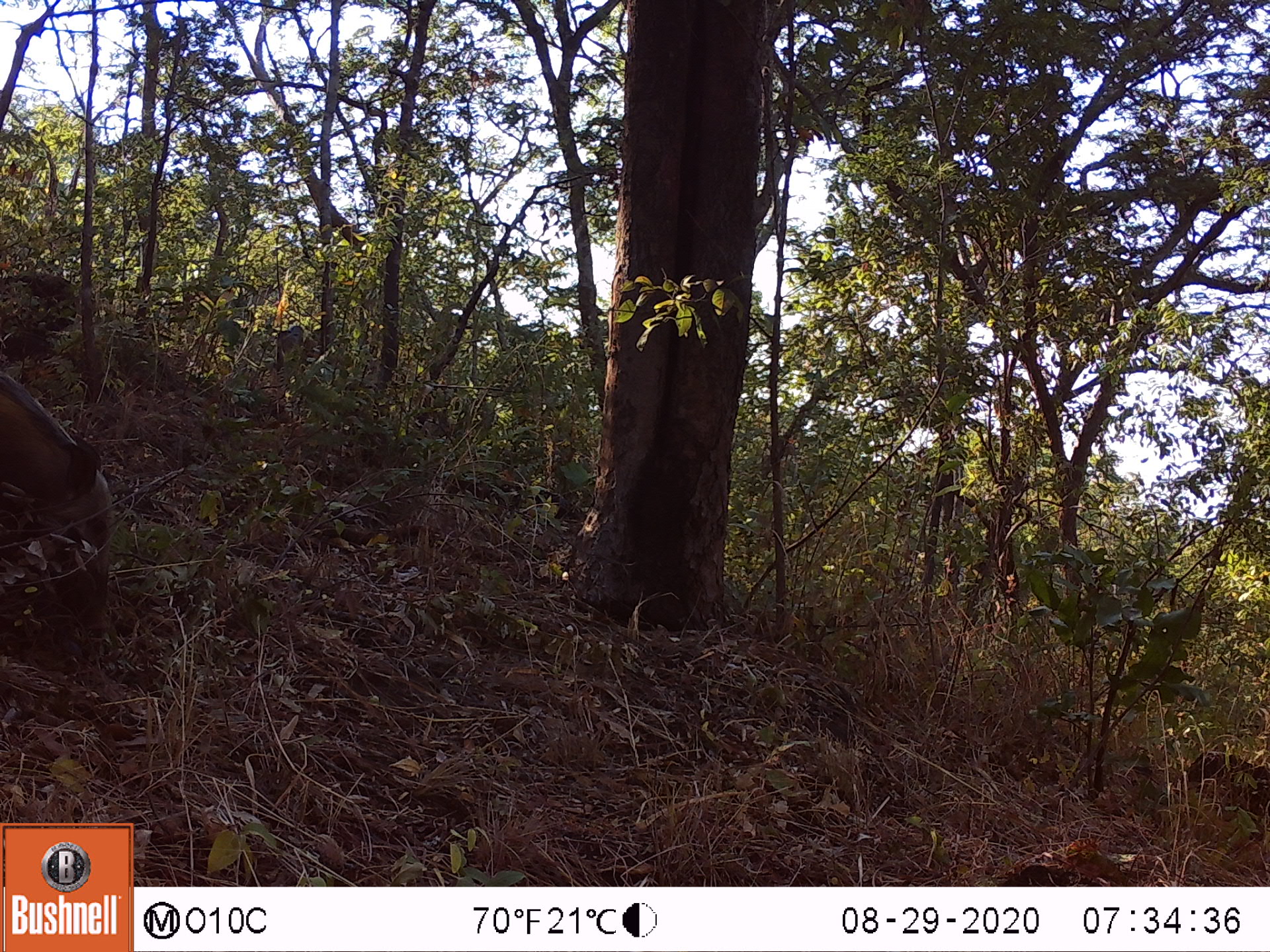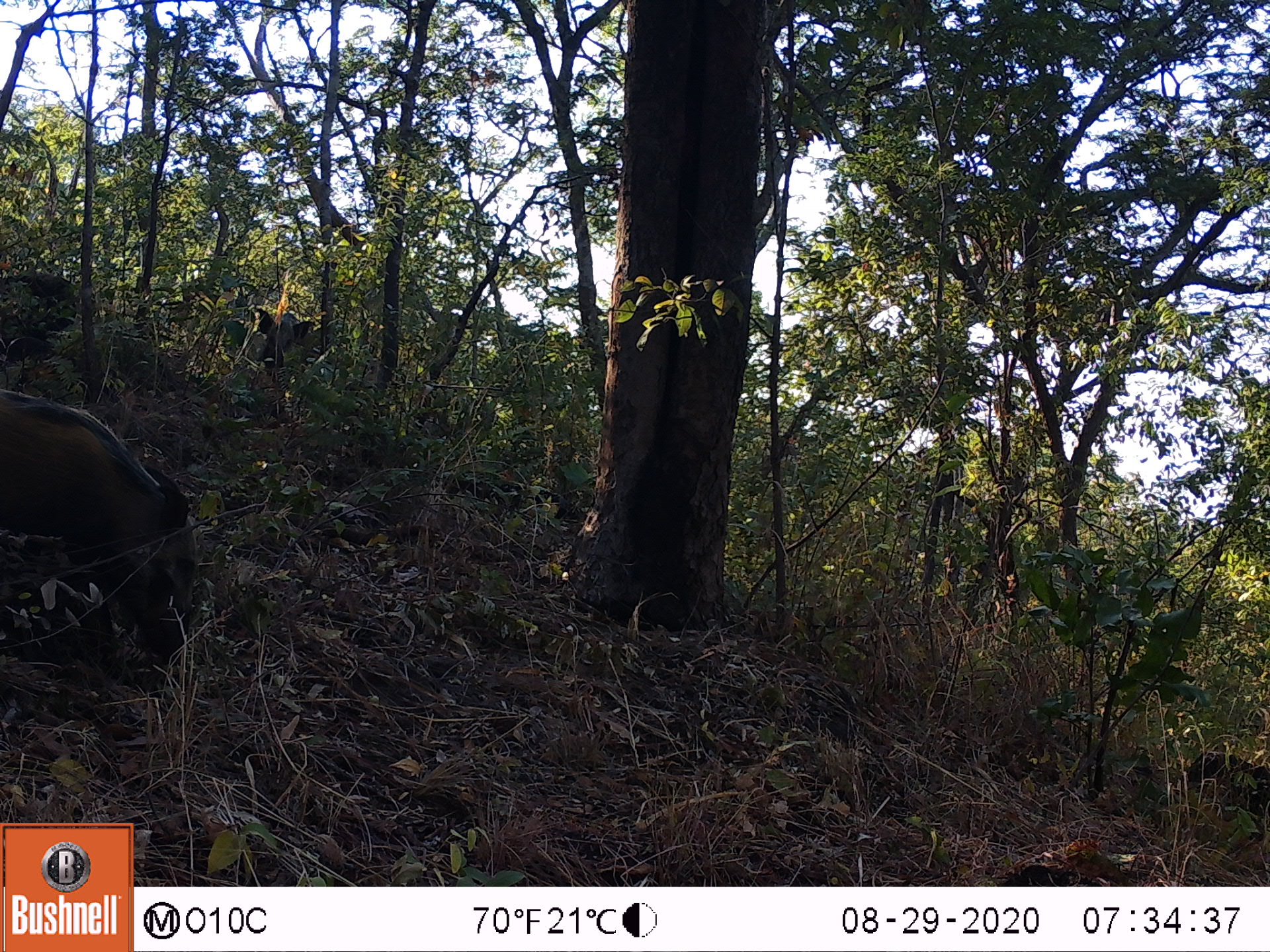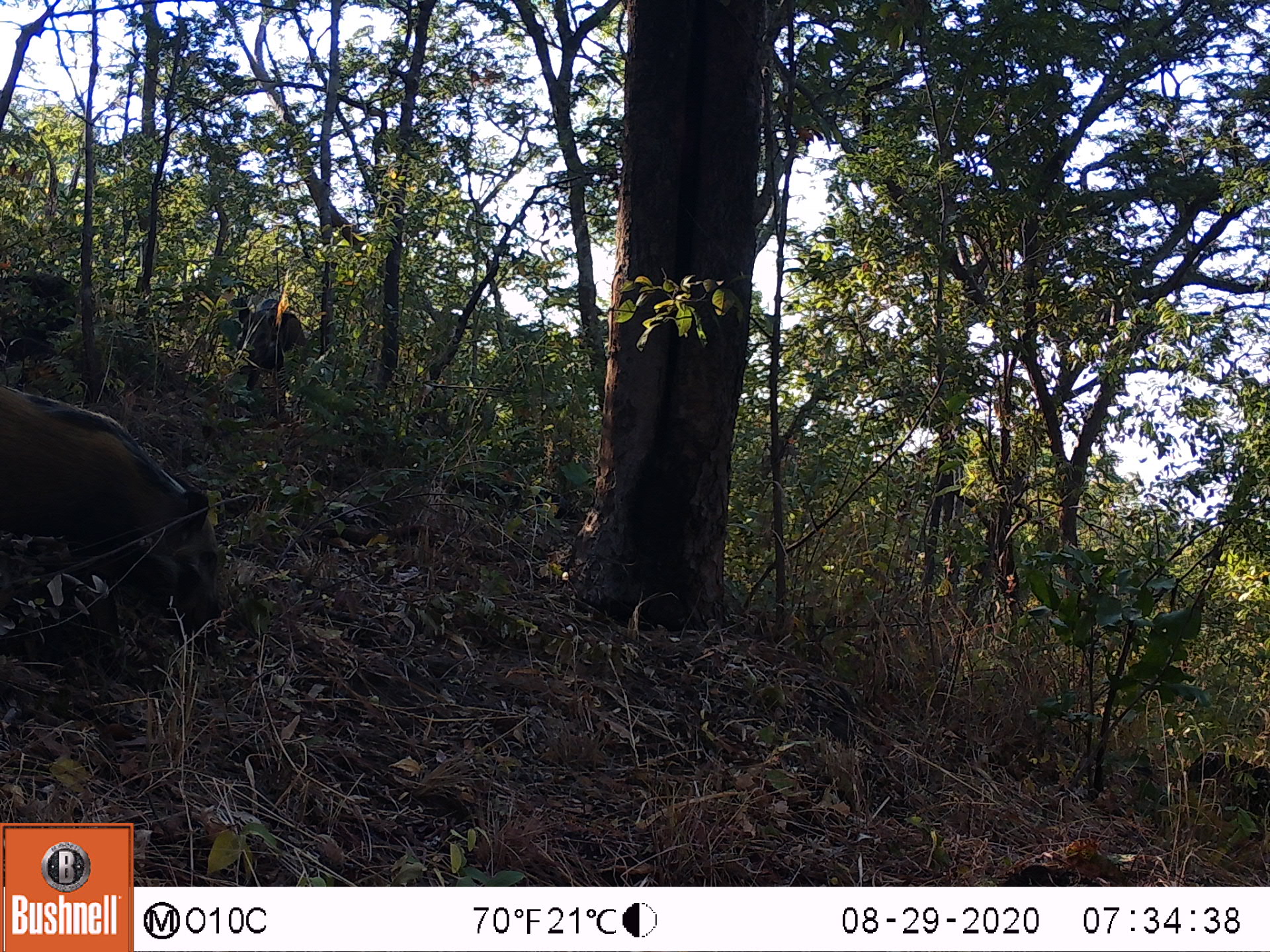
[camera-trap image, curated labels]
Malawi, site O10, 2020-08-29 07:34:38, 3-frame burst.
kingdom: Animalia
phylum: Chordata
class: Mammalia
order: Artiodactyla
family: Suidae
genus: Potamochoerus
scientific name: Potamochoerus larvatus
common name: bushpig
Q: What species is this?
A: Bushpig (Potamochoerus larvatus).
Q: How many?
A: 1.